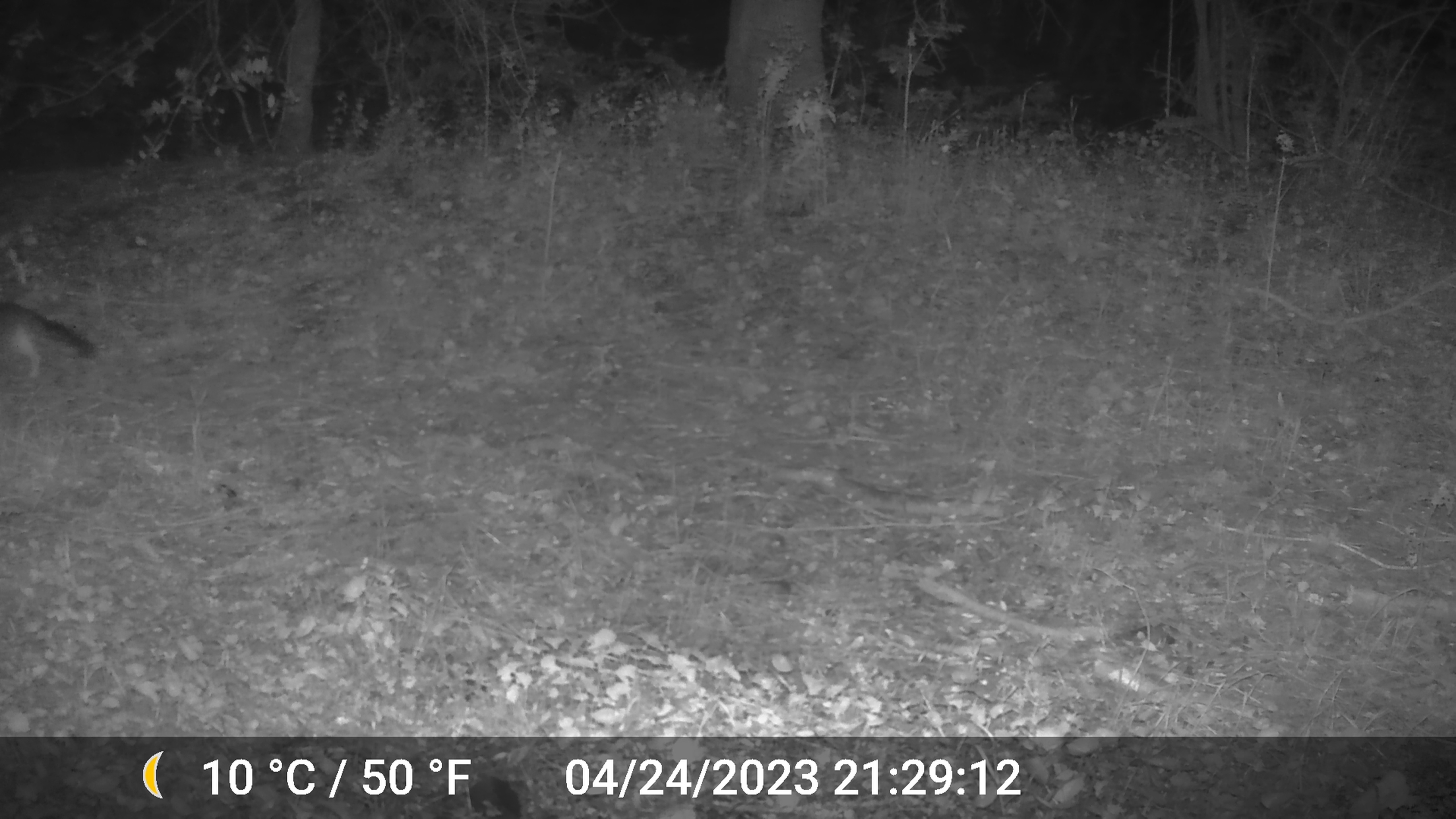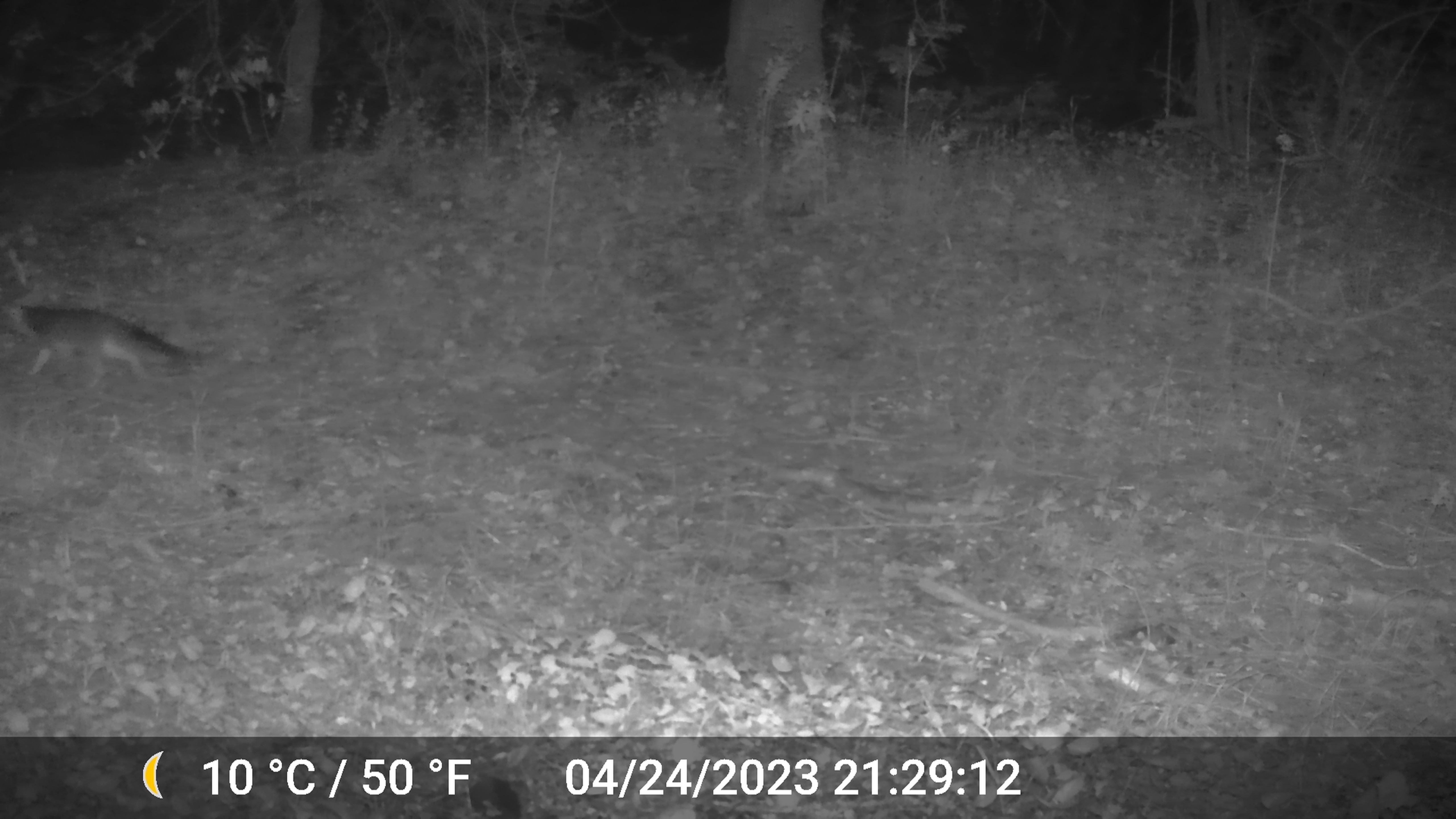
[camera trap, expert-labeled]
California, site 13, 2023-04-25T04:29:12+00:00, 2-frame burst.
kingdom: Animalia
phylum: Chordata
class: Mammalia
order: Carnivora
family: Canidae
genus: Urocyon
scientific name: Urocyon cinereoargenteus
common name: gray fox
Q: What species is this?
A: Gray fox (Urocyon cinereoargenteus).